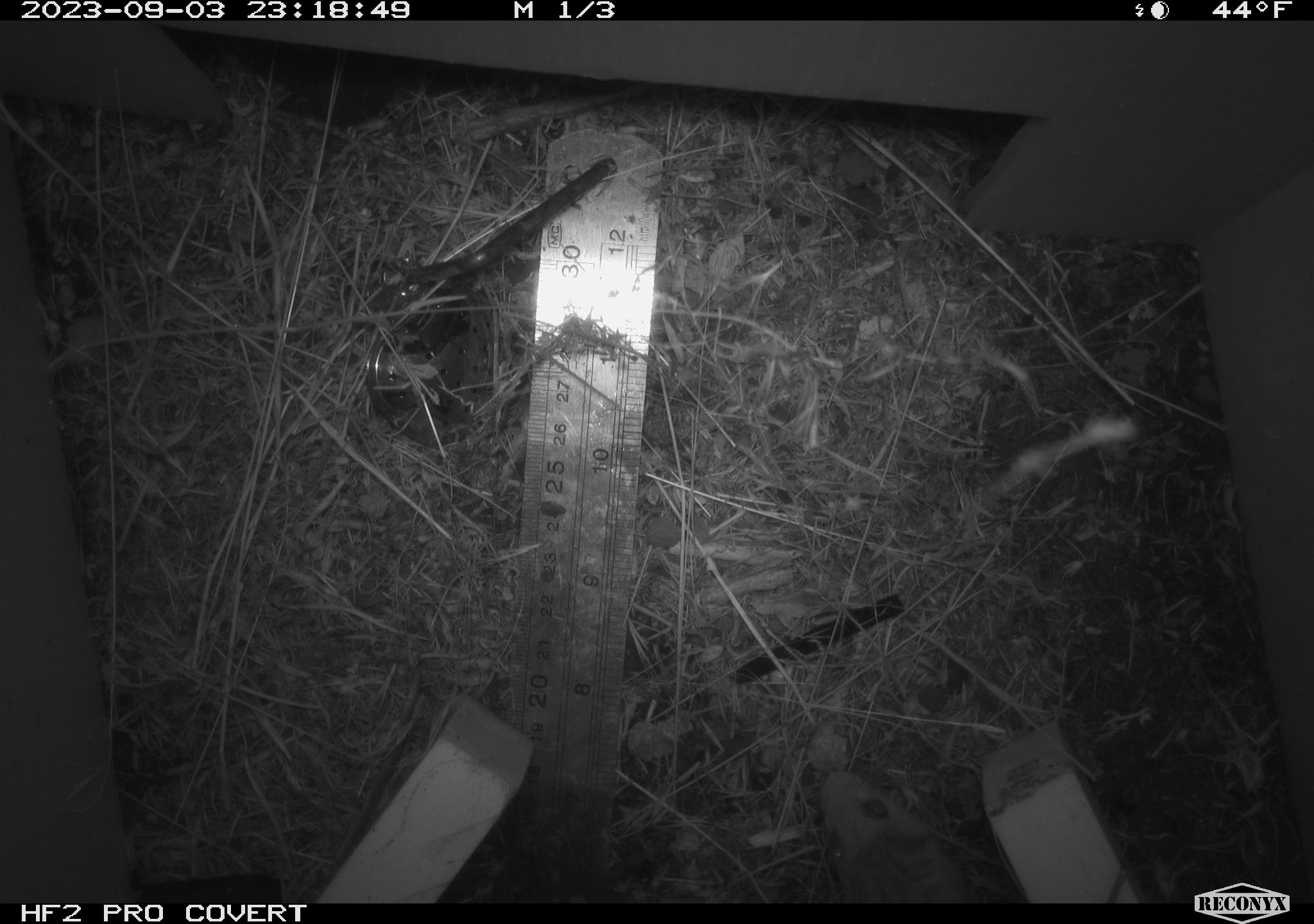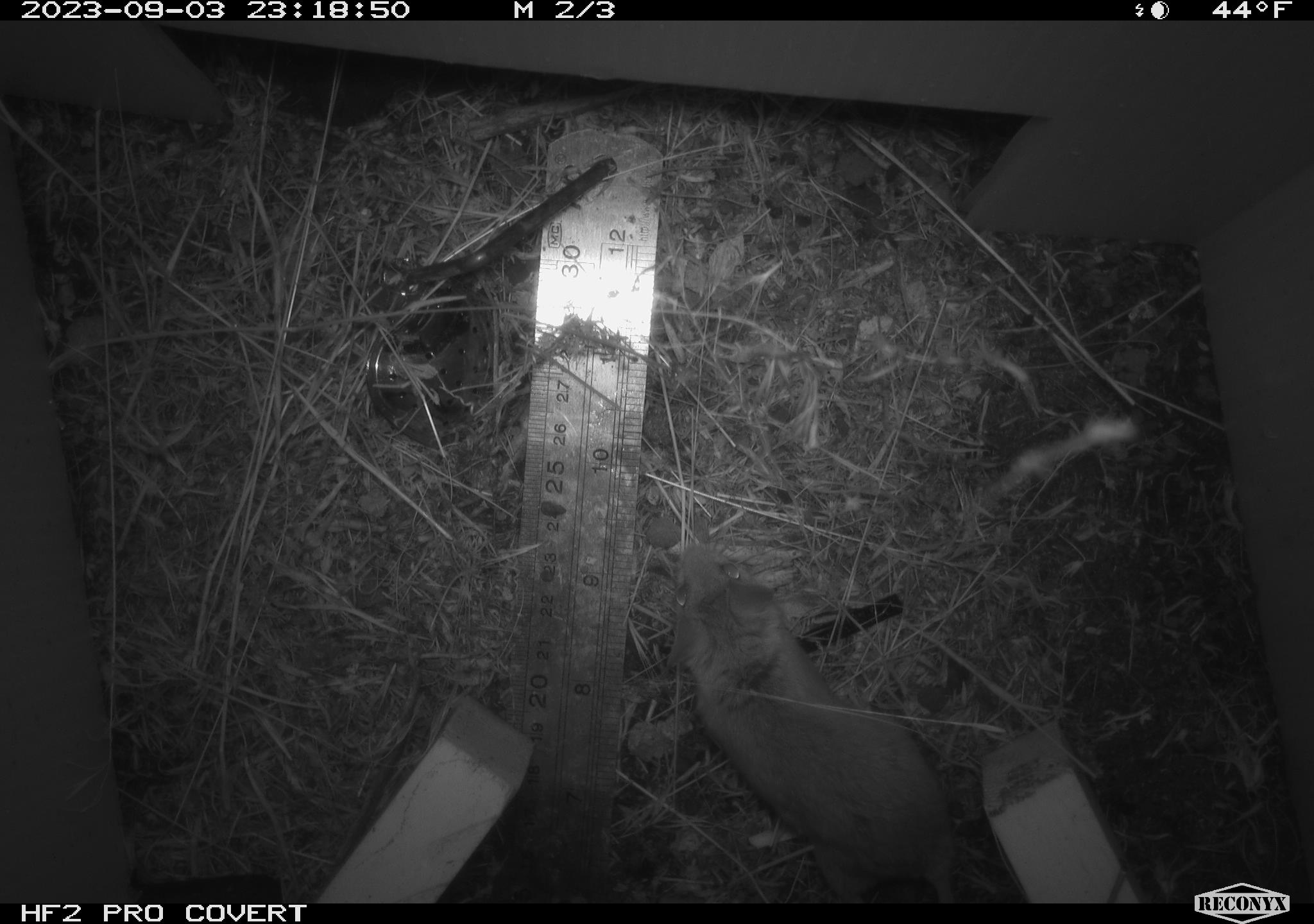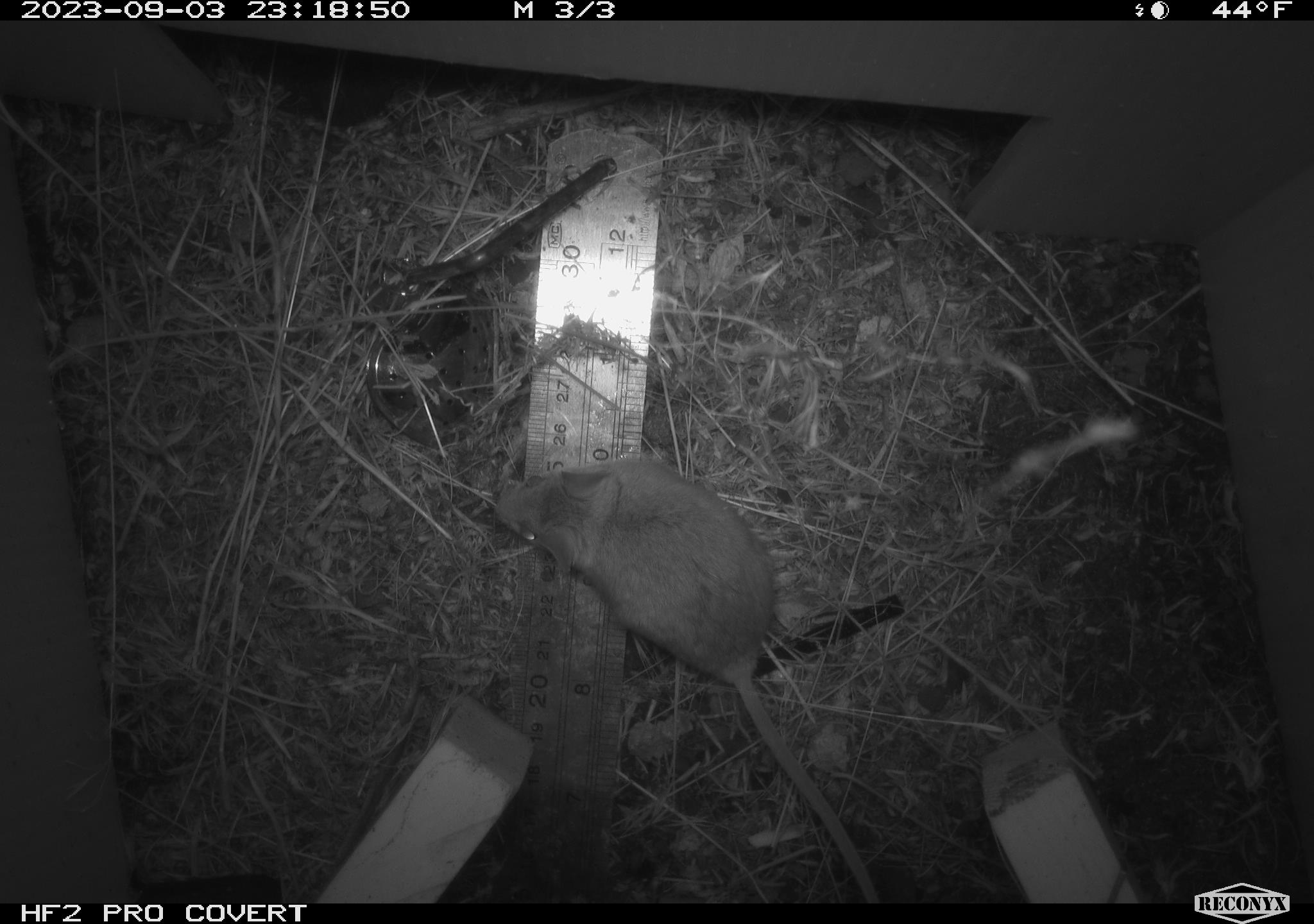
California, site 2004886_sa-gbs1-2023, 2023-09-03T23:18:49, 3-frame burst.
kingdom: Animalia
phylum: Chordata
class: Mammalia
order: Rodentia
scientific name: Rodentia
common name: mouse species